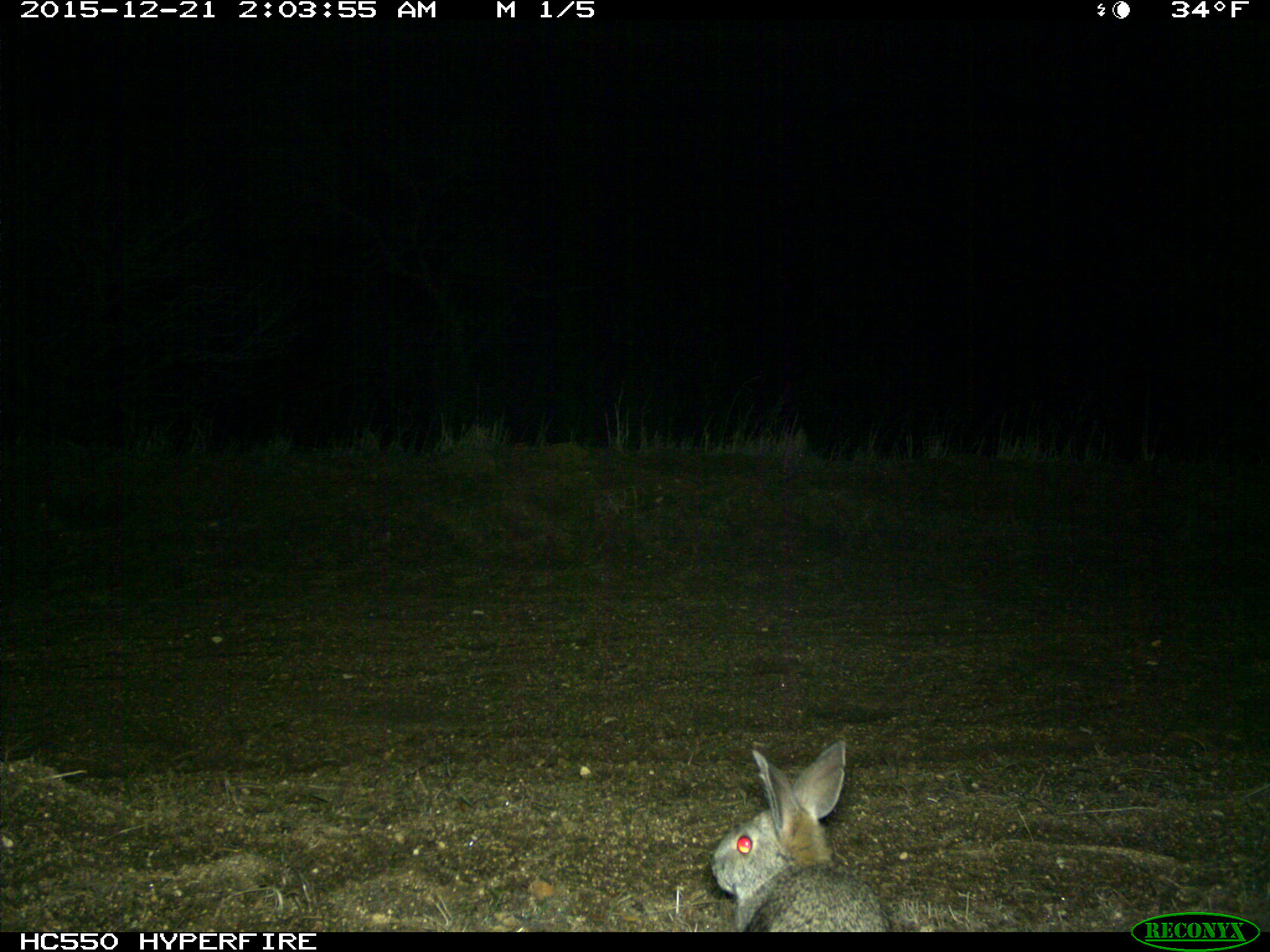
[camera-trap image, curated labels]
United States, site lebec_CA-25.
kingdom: Animalia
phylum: Chordata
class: Mammalia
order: Lagomorpha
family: Leporidae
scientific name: Leporidae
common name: rabbits and hares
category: unidentified rabbit